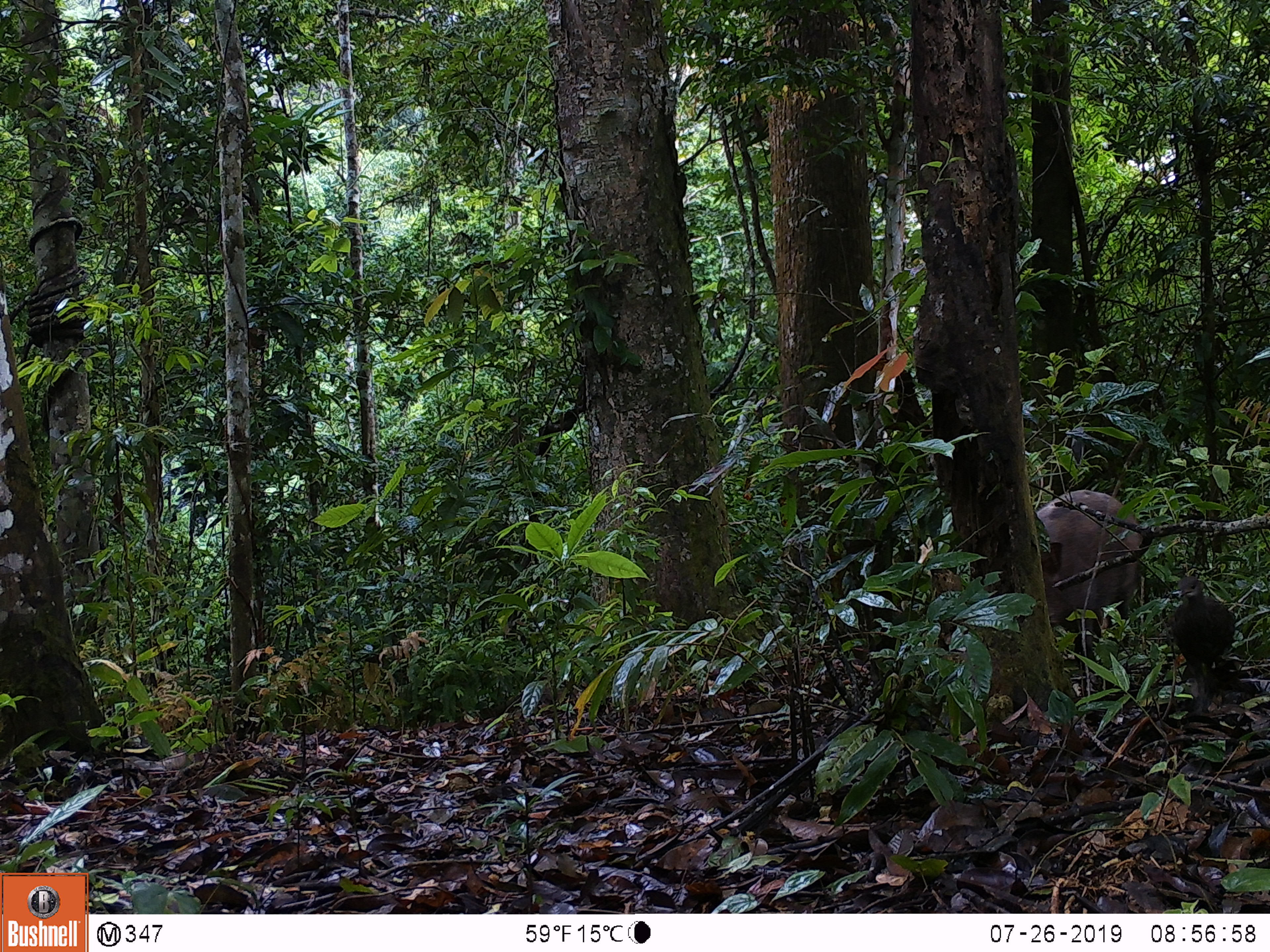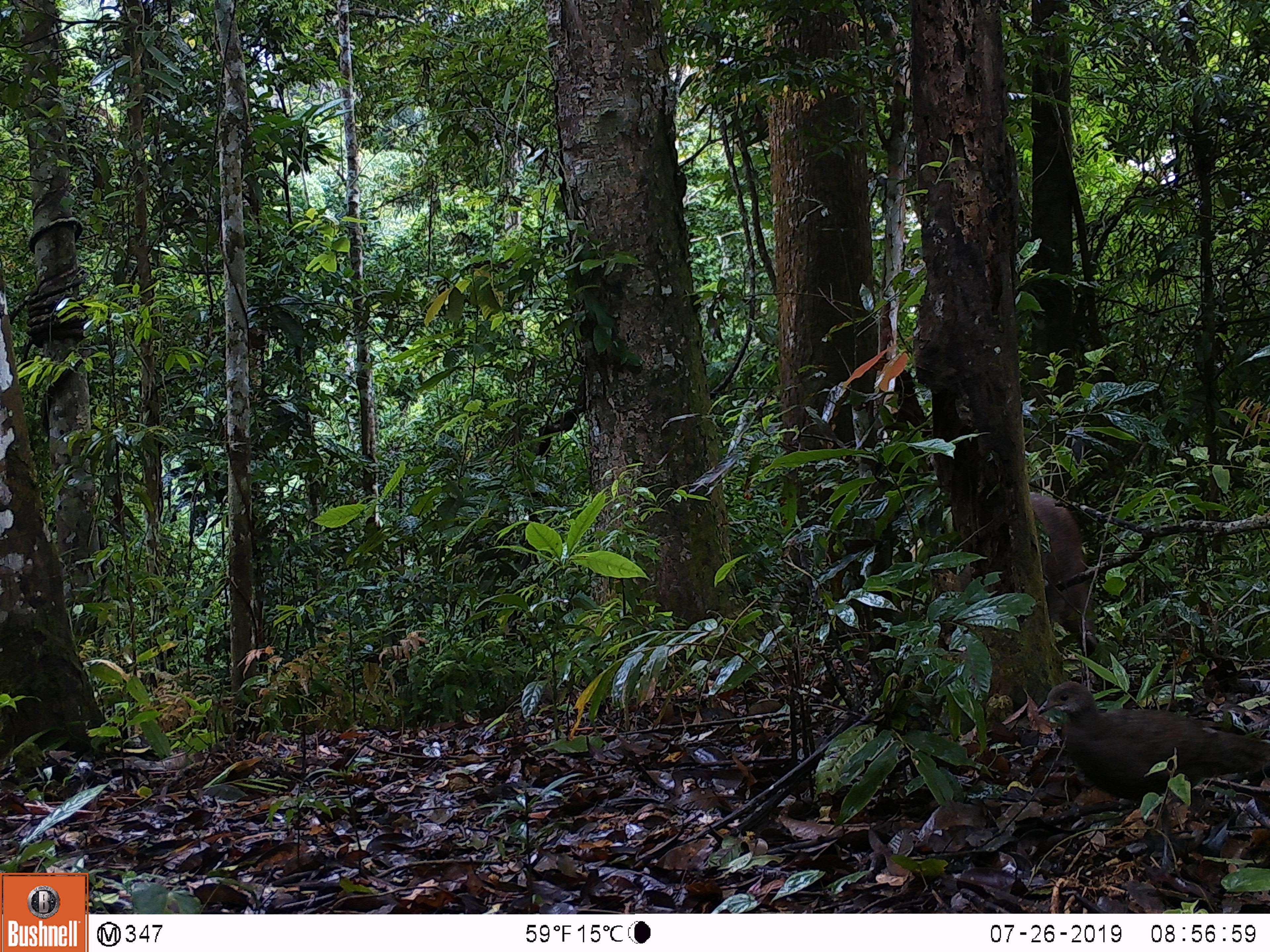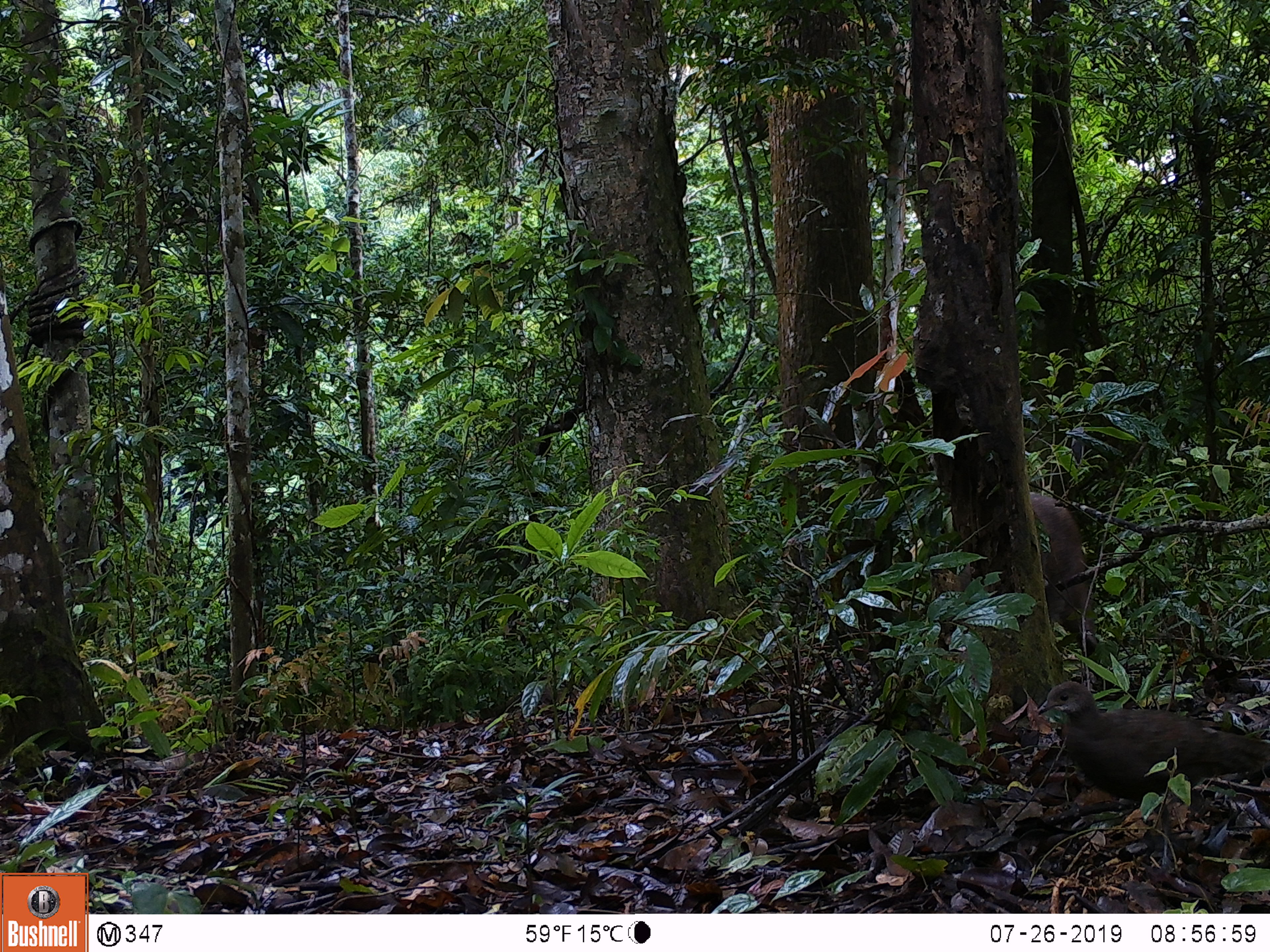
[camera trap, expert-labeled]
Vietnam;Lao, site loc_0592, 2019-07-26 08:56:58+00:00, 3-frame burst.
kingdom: Animalia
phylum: Chordata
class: Mammalia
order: Artiodactyla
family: Suidae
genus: Sus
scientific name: Sus scrofa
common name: eurasian wild pig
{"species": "eurasian wild pig (Sus scrofa)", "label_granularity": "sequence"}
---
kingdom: Animalia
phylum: Chordata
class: Aves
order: Galliformes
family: Phasianidae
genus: Polyplectron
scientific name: Polyplectron bicalcaratum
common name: gray peacock-pheasant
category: grey peacock pheasant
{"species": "grey peacock pheasant (gray peacock-pheasant) (Polyplectron bicalcaratum)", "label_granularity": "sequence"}